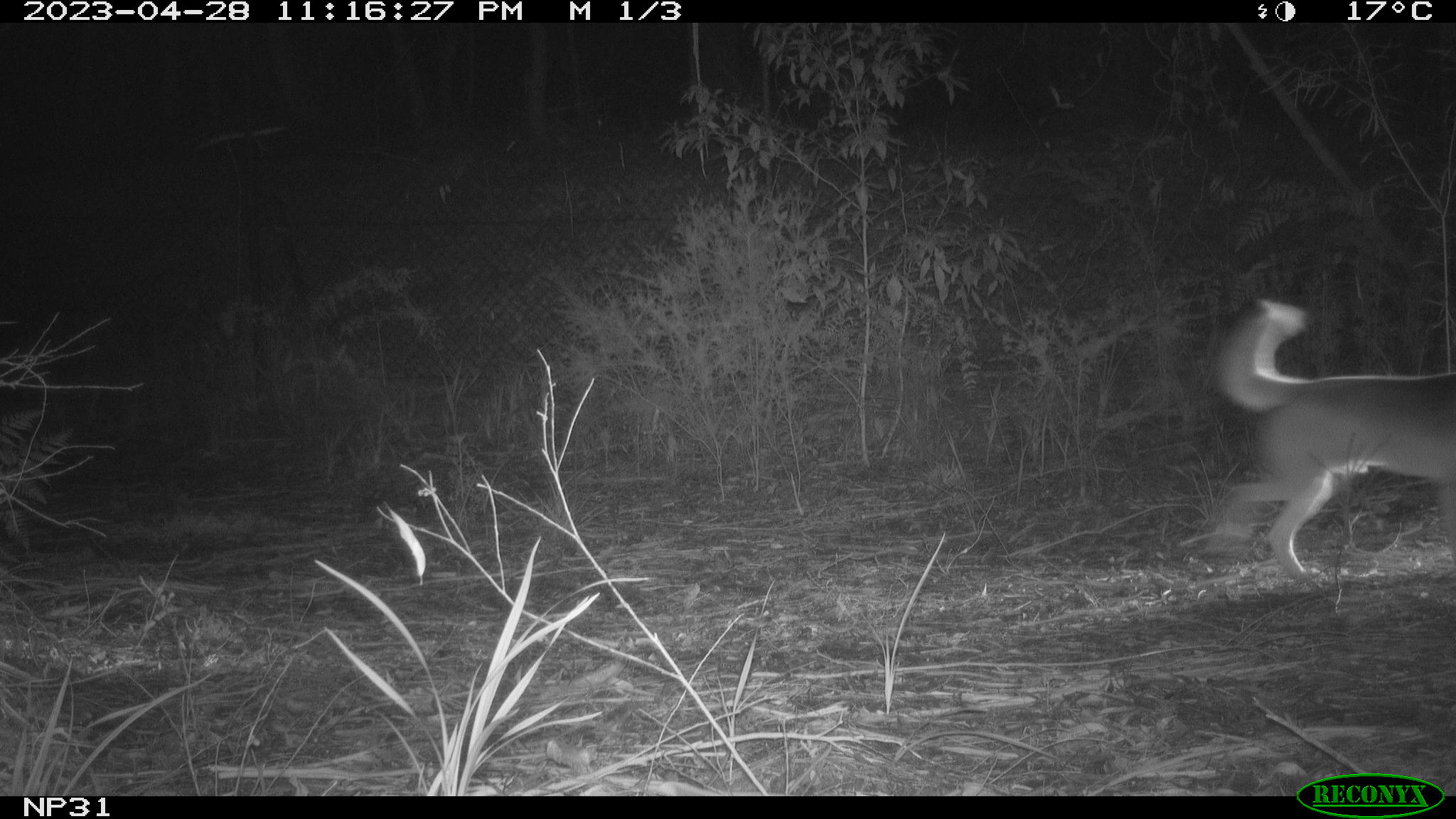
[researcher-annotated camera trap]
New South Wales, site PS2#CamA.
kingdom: Animalia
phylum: Chordata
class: Mammalia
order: Carnivora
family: Canidae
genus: Canis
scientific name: Canis familiaris dingo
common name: dingo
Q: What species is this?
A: Dingo (Canis familiaris dingo).